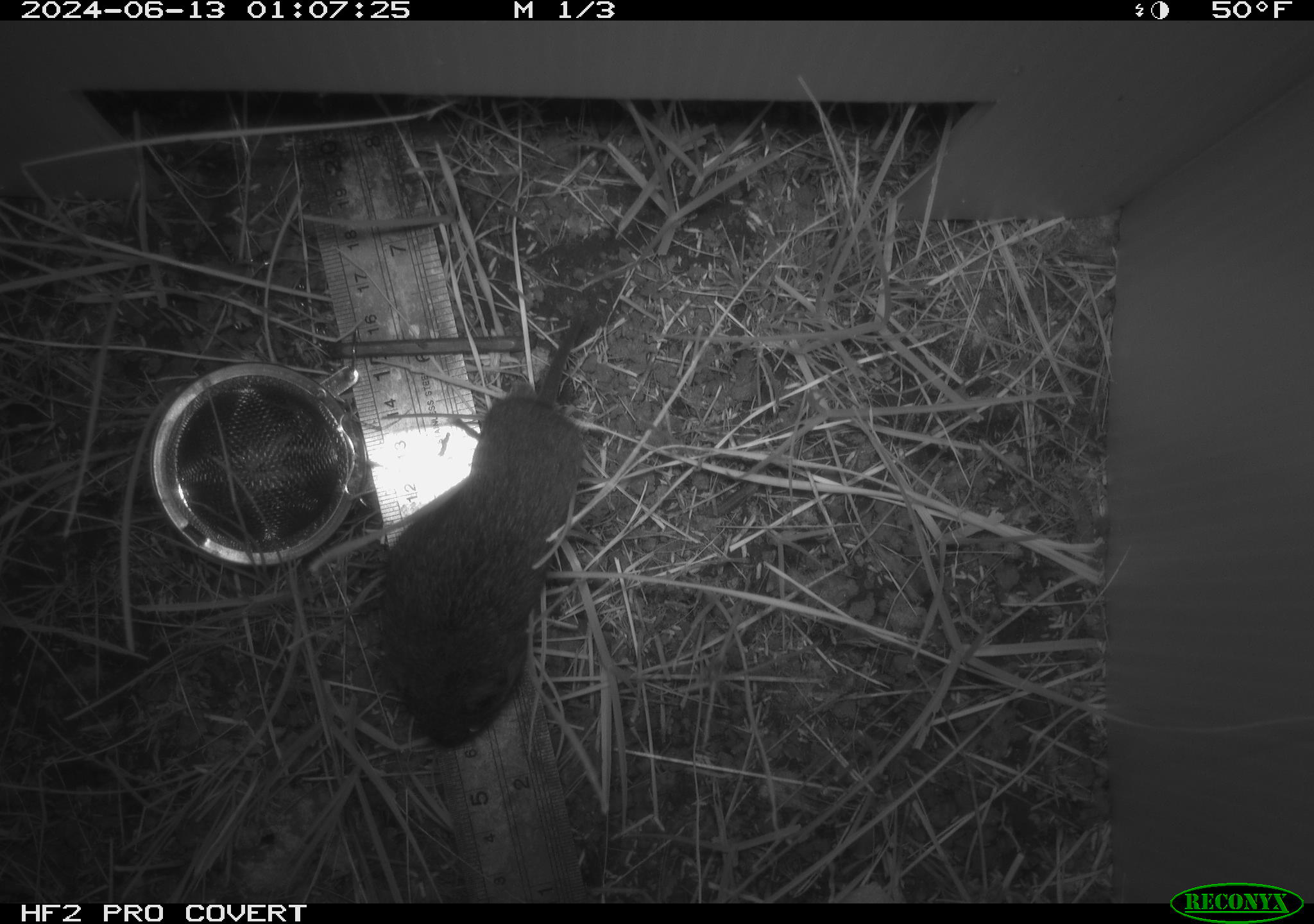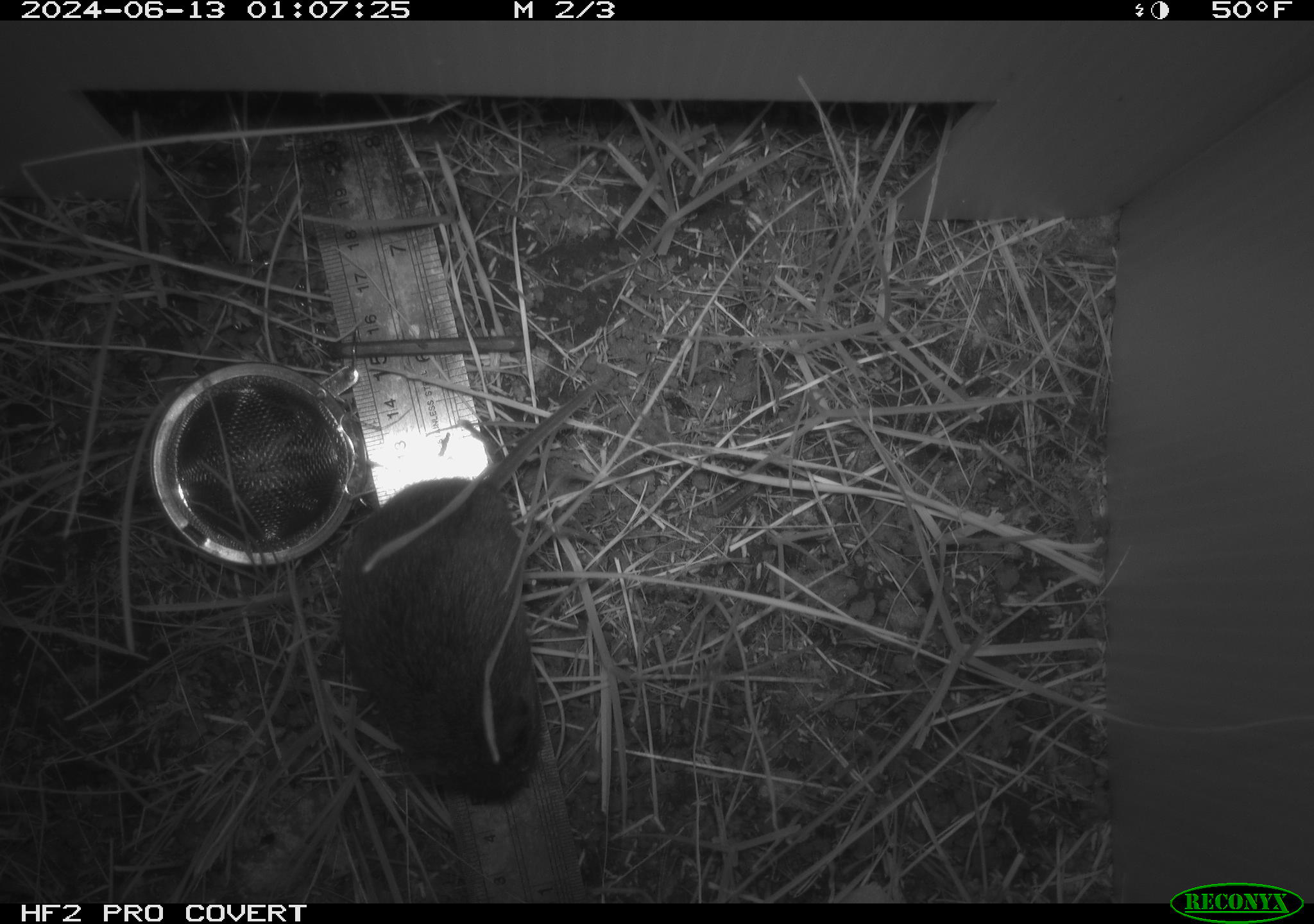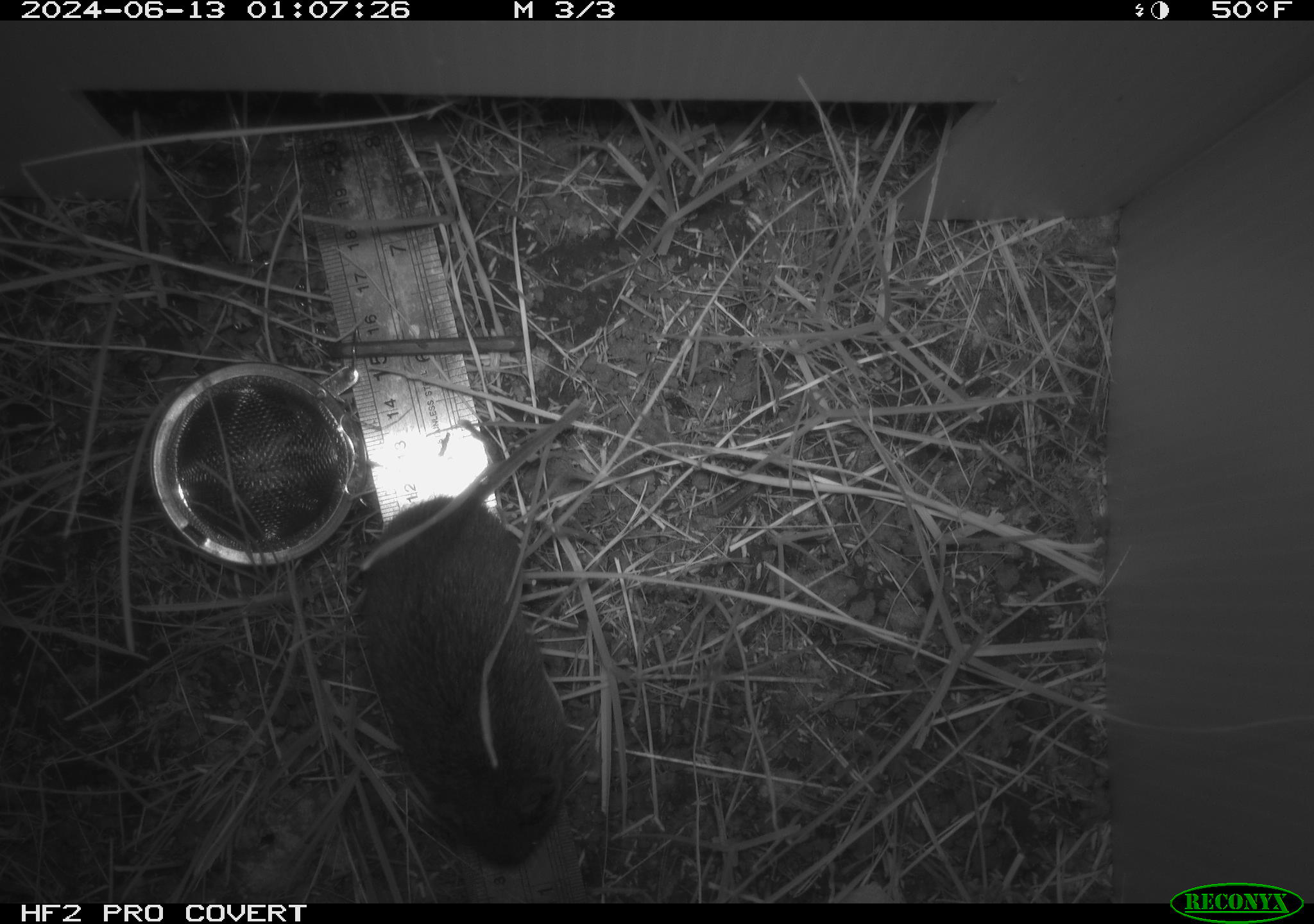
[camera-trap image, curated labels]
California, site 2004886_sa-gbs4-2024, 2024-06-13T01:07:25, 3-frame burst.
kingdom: Animalia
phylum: Chordata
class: Mammalia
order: Rodentia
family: Cricetidae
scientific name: Arvicolinae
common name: voles, lemmings, and muskrats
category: arvicolinae subfamily